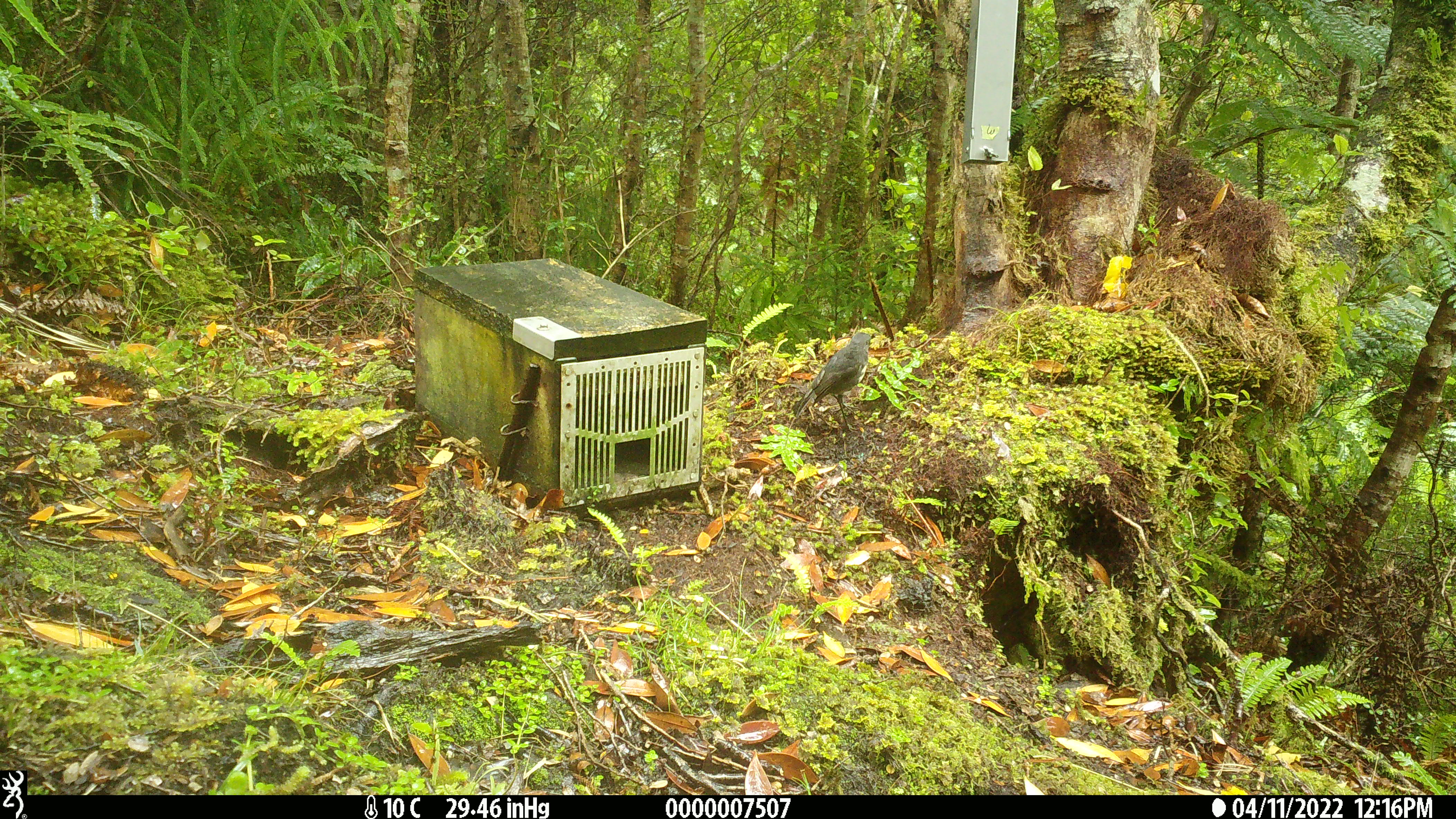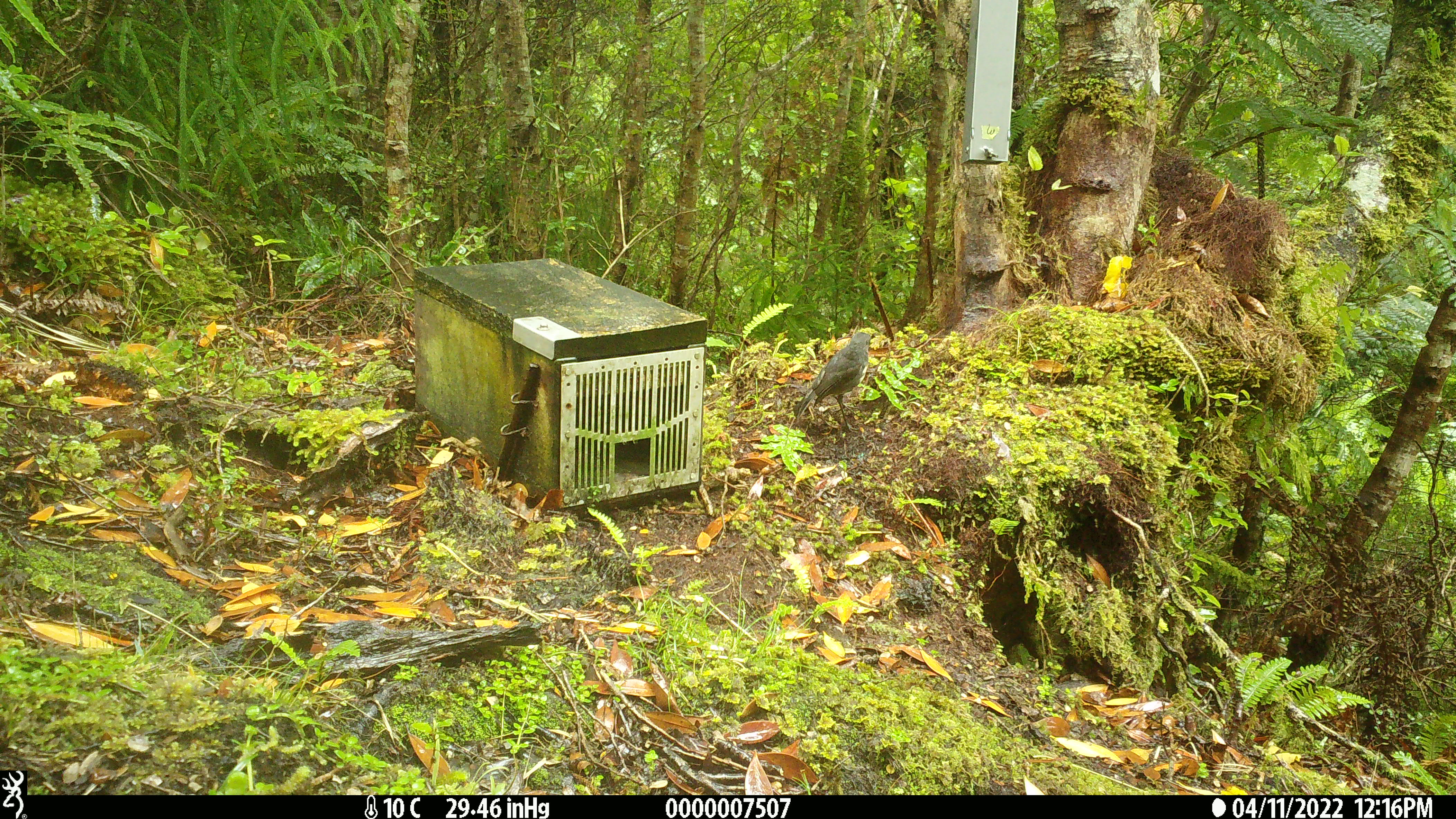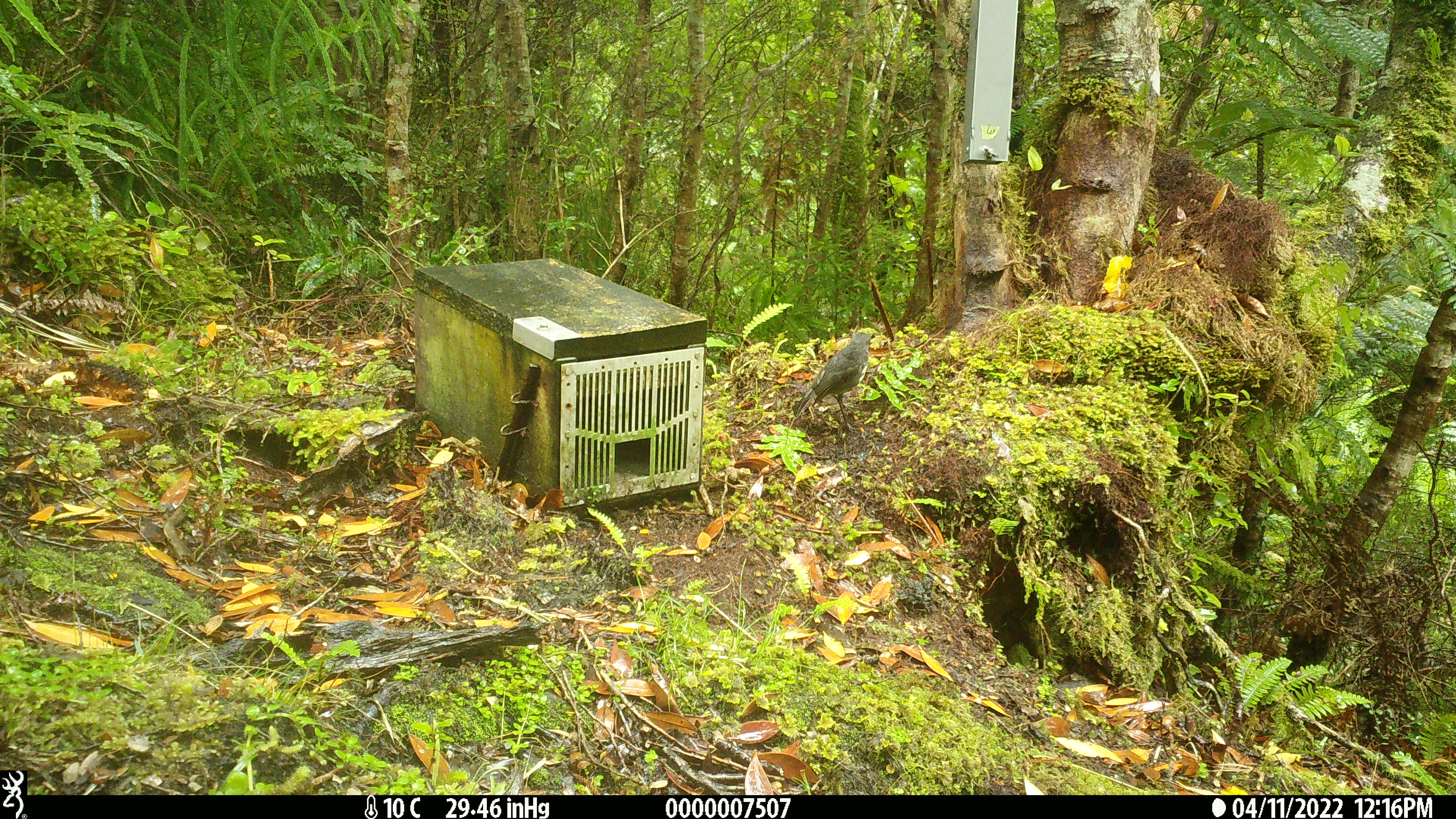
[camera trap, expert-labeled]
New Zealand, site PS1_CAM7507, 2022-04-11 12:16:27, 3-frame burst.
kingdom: Animalia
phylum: Chordata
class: Aves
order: Passeriformes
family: Petroicidae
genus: Petroica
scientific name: Petroica australis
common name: new zealand robin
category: robin